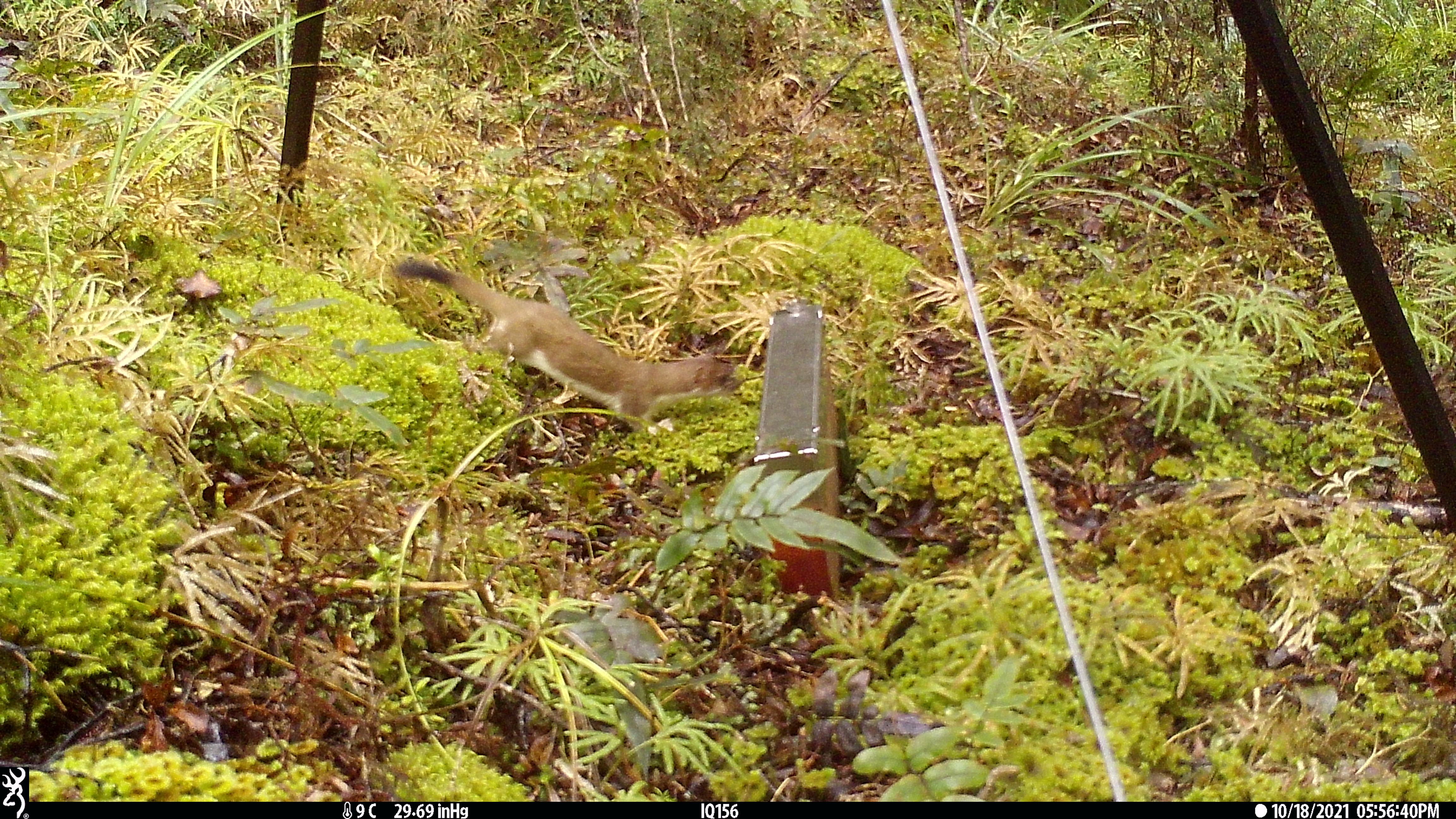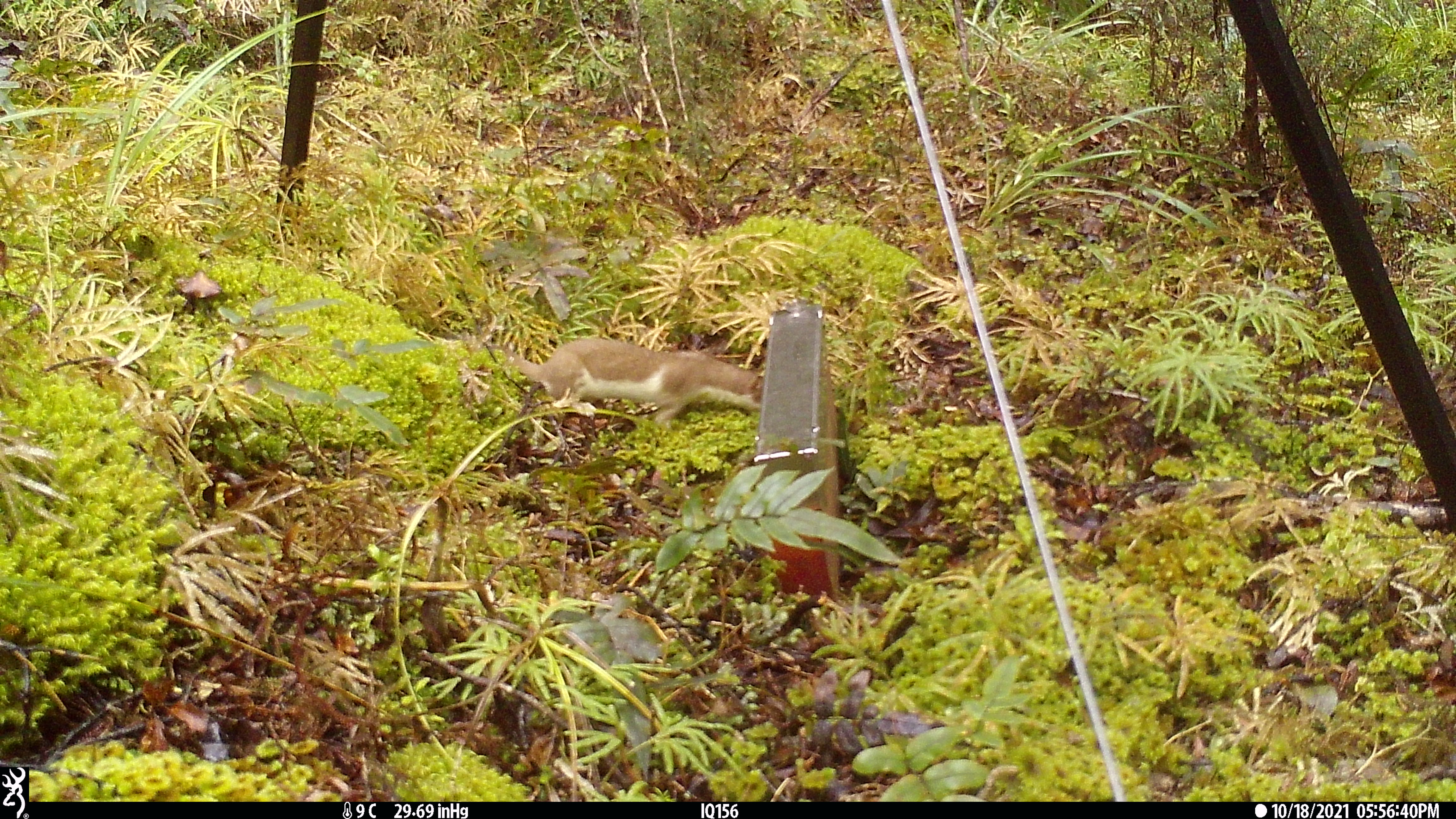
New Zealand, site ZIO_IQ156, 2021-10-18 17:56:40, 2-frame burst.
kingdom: Animalia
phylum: Chordata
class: Mammalia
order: Carnivora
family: Mustelidae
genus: Mustela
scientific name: Mustela erminea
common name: stoat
Stoat (Mustela erminea).